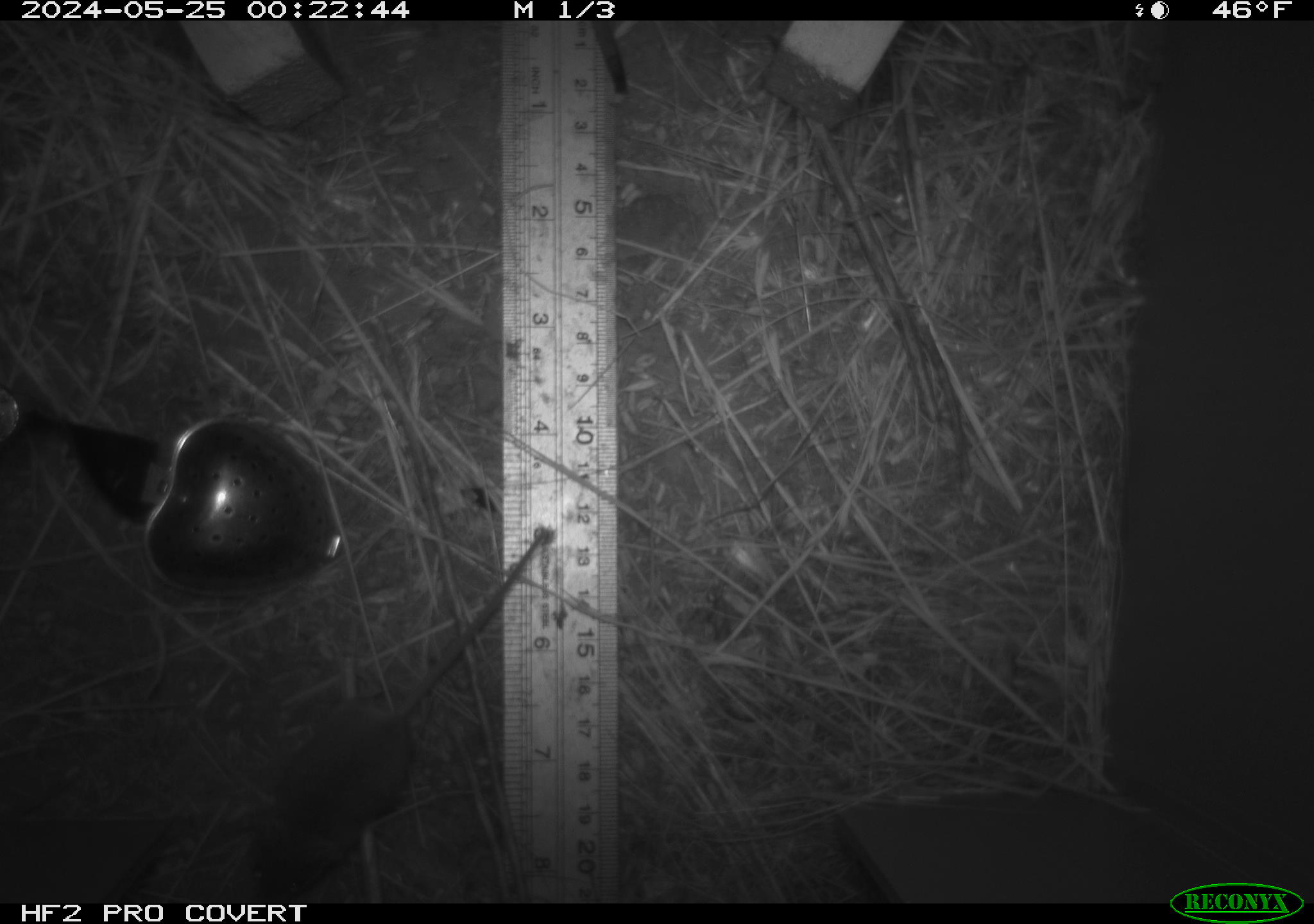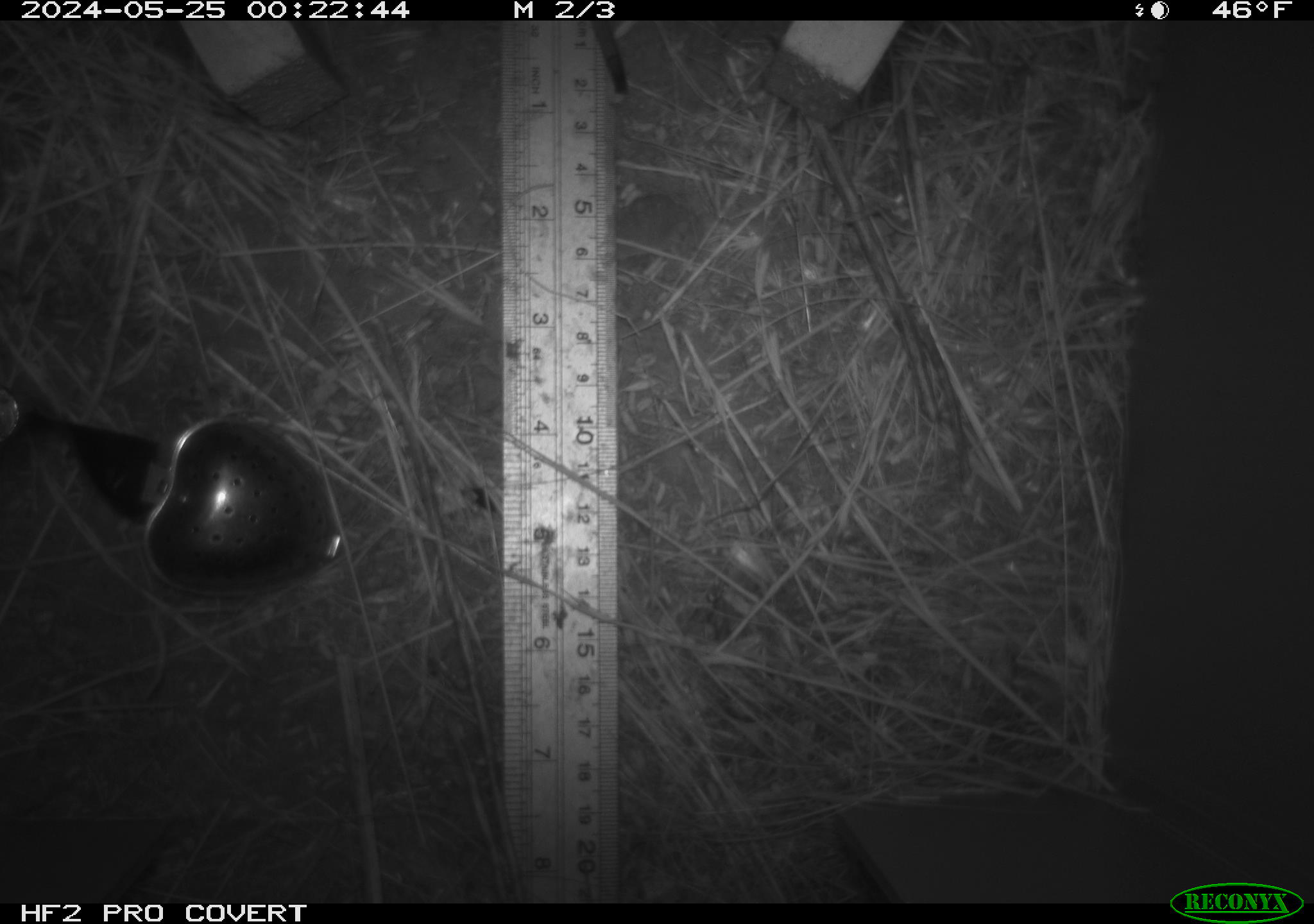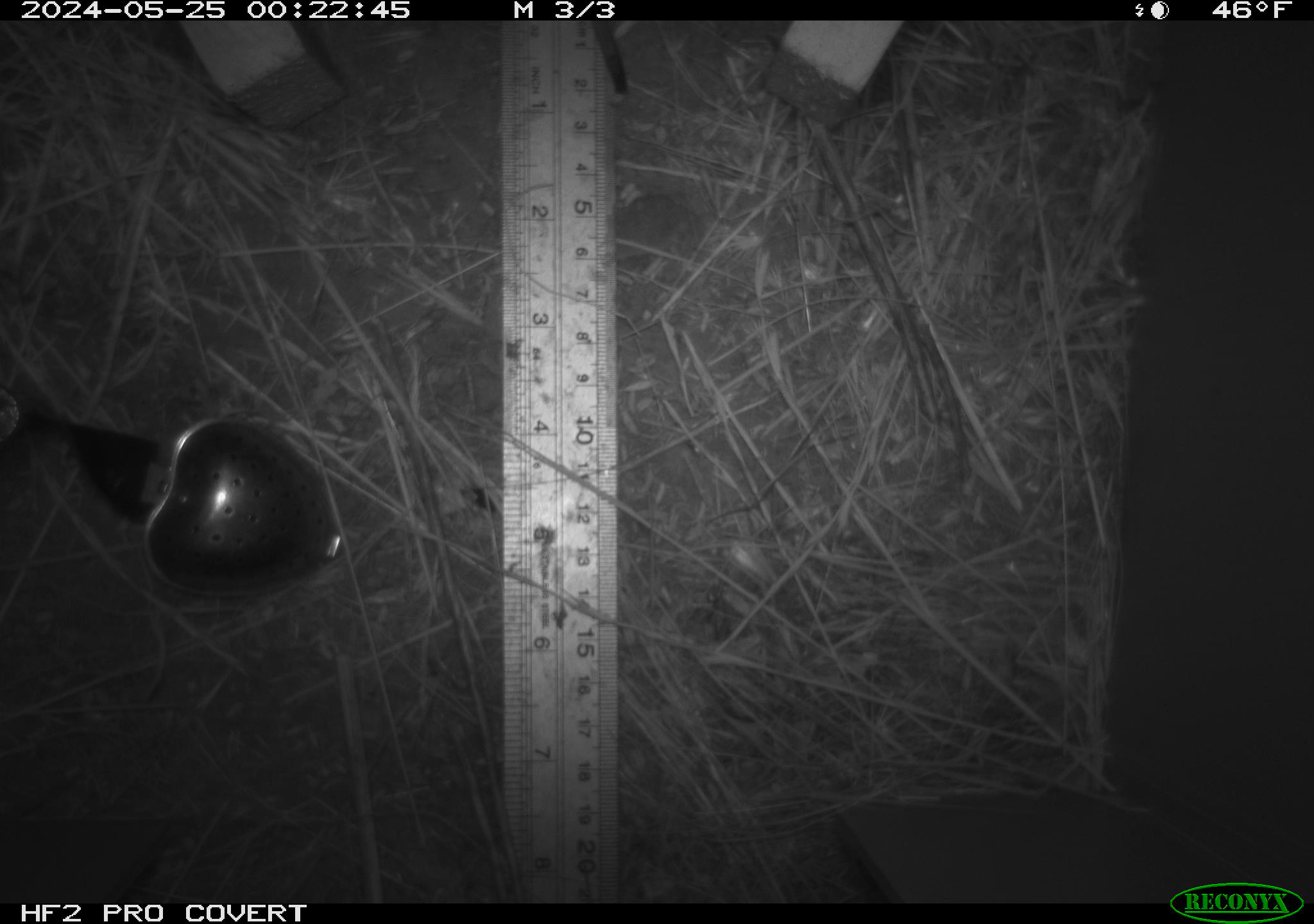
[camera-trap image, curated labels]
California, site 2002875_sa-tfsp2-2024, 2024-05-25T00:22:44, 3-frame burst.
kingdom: Animalia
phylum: Chordata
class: Mammalia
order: Rodentia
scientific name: Rodentia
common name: mouse species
Mouse species (Rodentia).